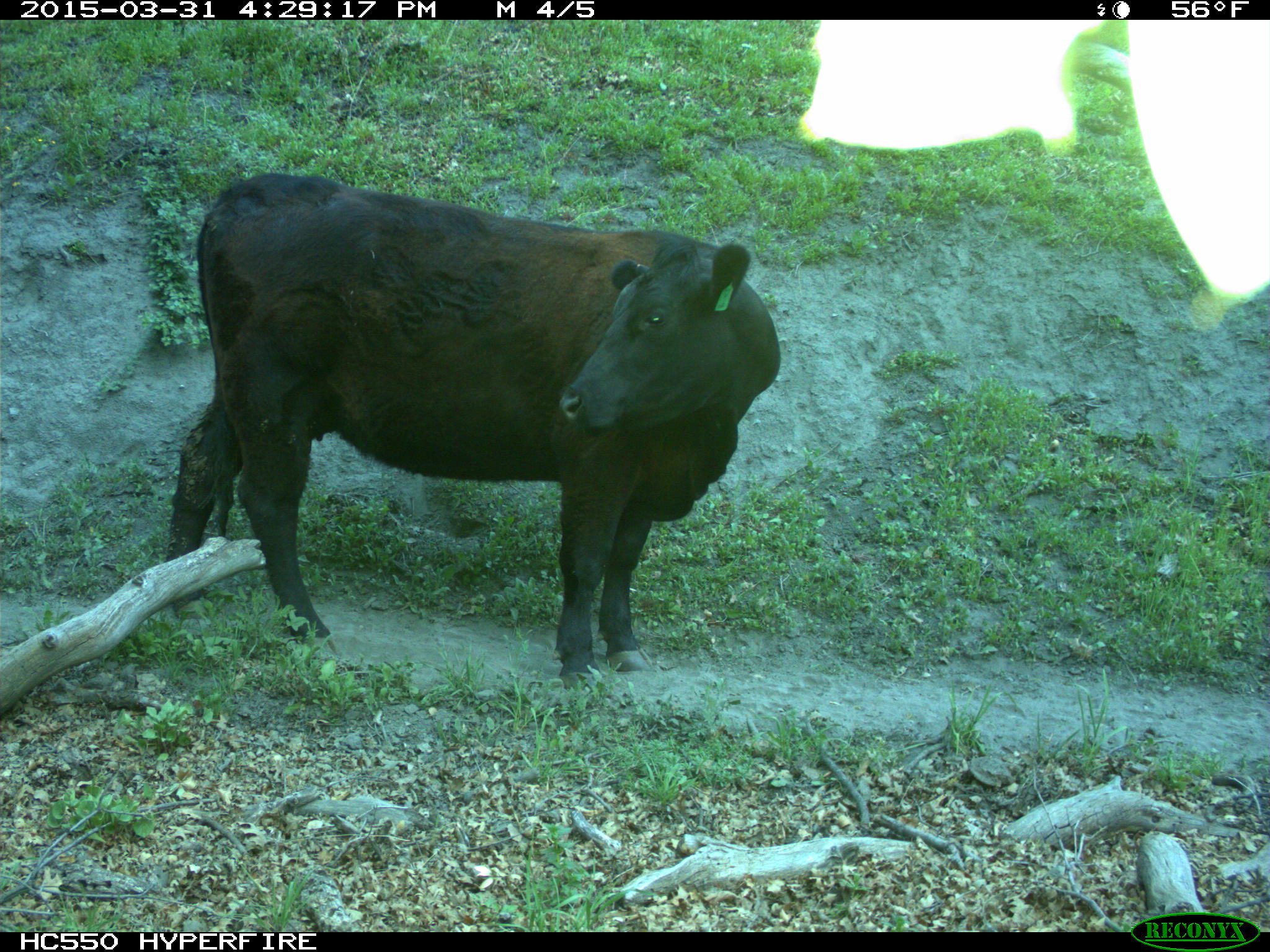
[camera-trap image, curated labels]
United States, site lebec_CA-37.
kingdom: Animalia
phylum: Chordata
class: Mammalia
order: Artiodactyla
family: Bovidae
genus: Bos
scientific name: Bos taurus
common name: domestic cow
Bos taurus (domestic cow).